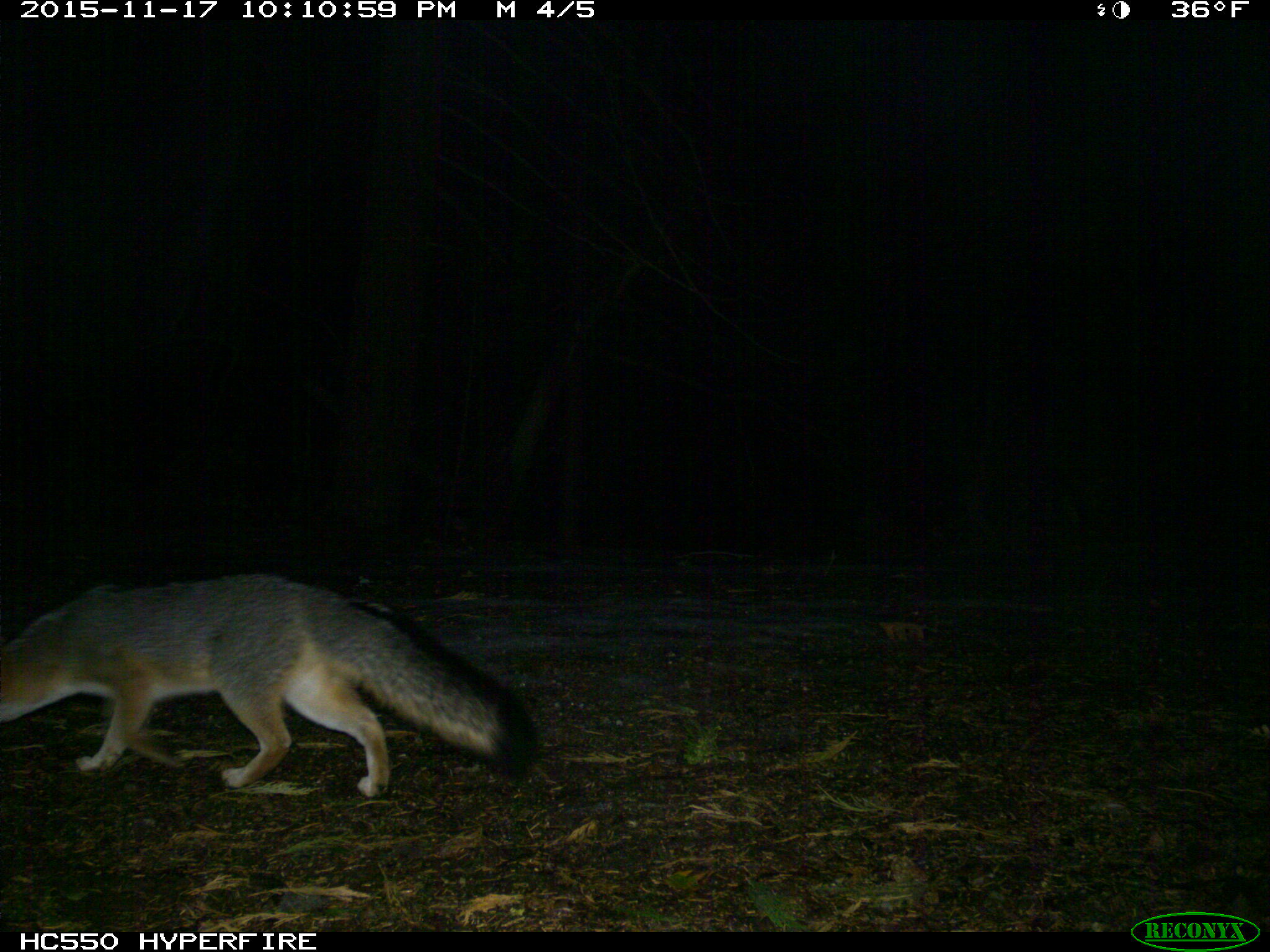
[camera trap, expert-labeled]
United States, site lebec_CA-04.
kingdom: Animalia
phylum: Chordata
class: Mammalia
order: Carnivora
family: Canidae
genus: Urocyon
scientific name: Urocyon cinereoargenteus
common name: gray fox